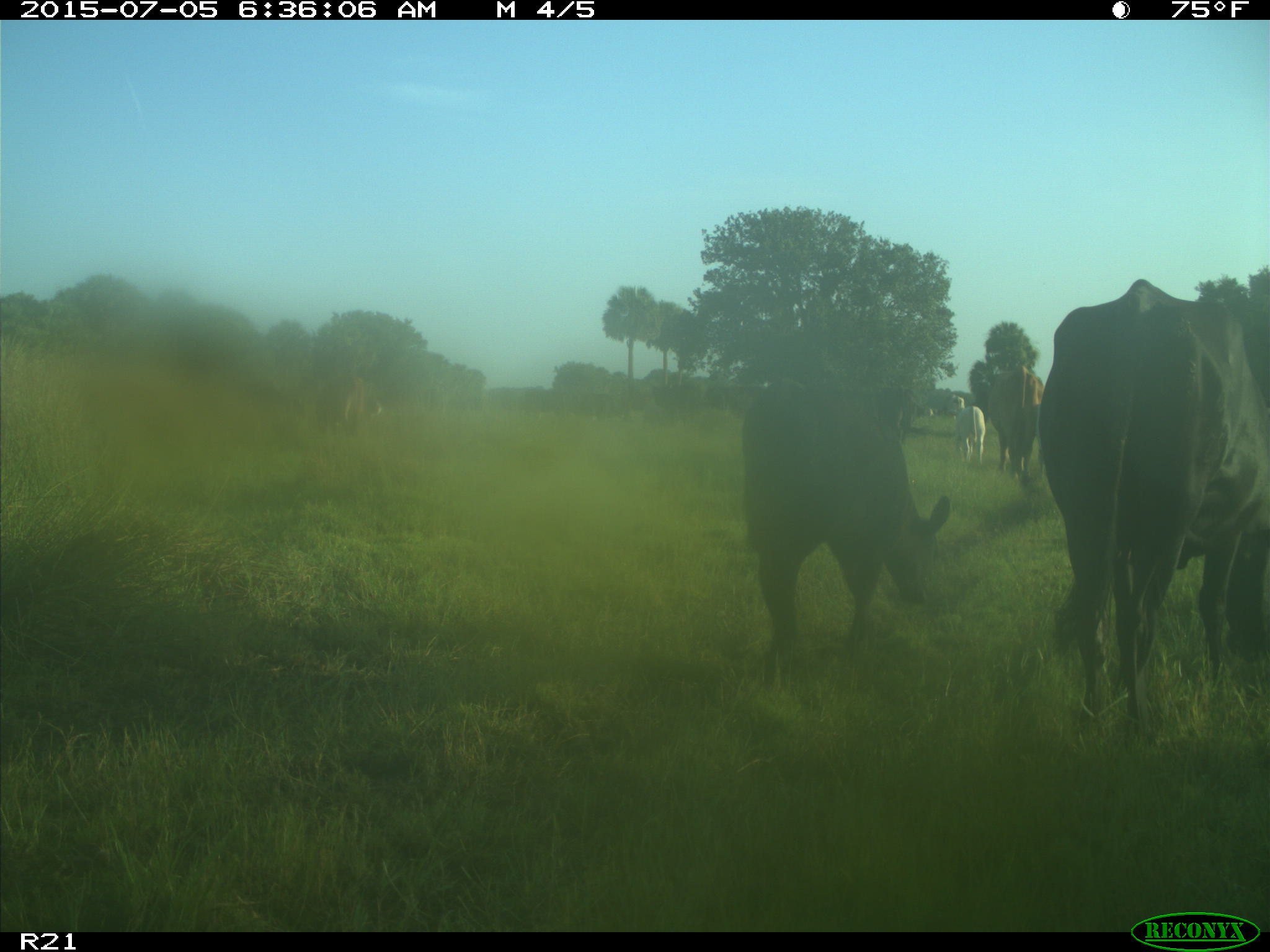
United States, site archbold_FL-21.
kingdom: Animalia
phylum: Chordata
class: Mammalia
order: Artiodactyla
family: Bovidae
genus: Bos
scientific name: Bos taurus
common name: domestic cow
Bos taurus (domestic cow).